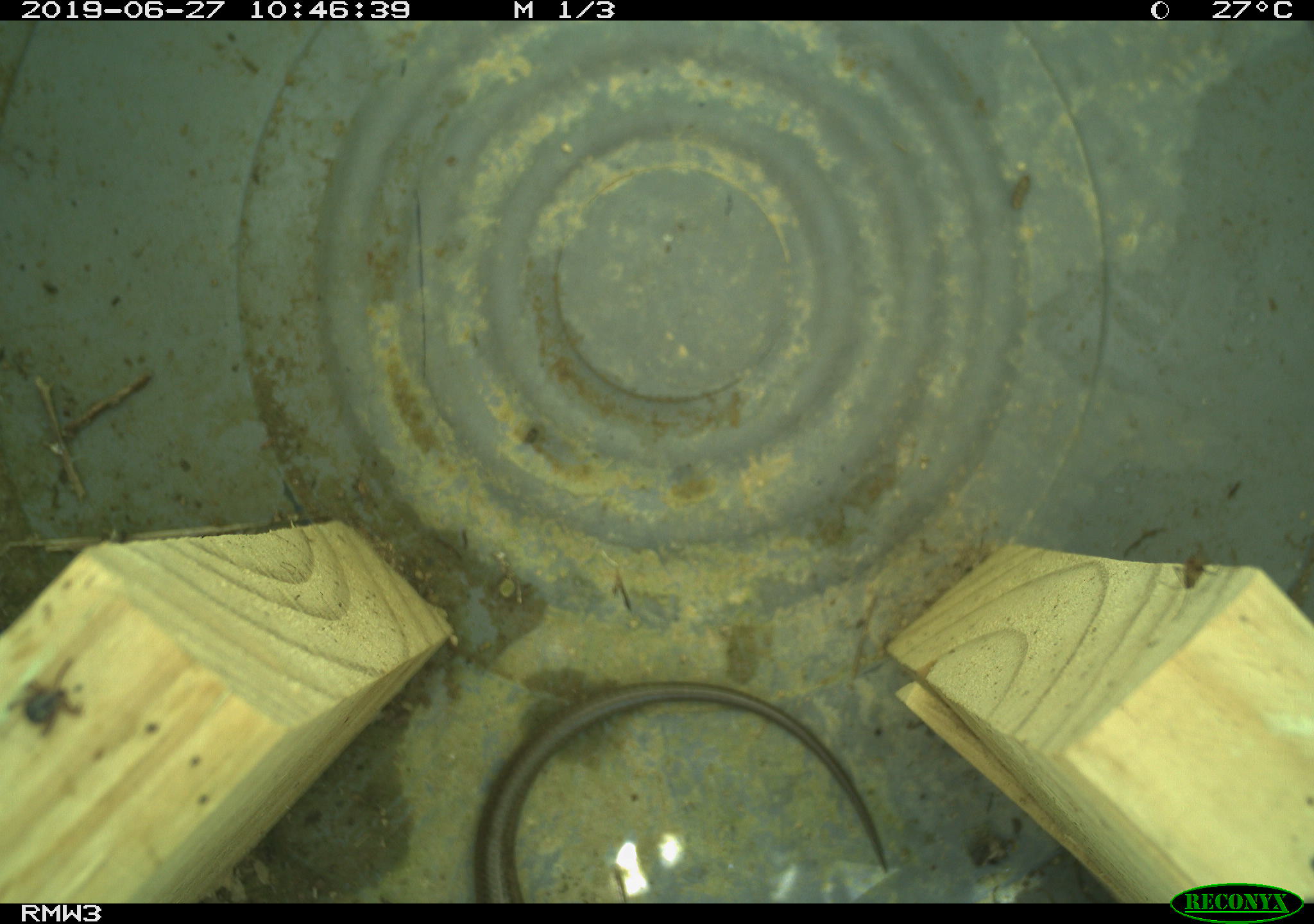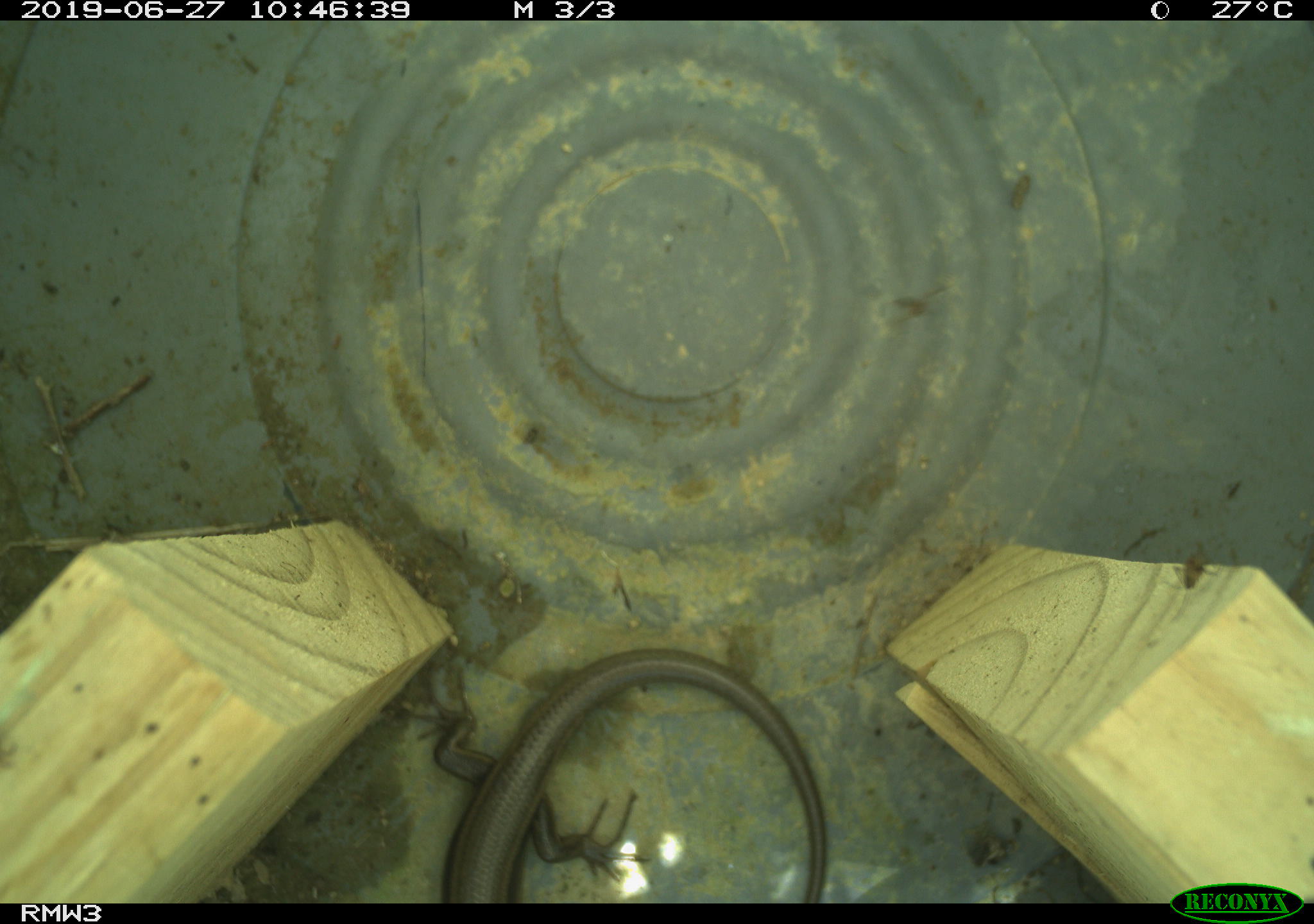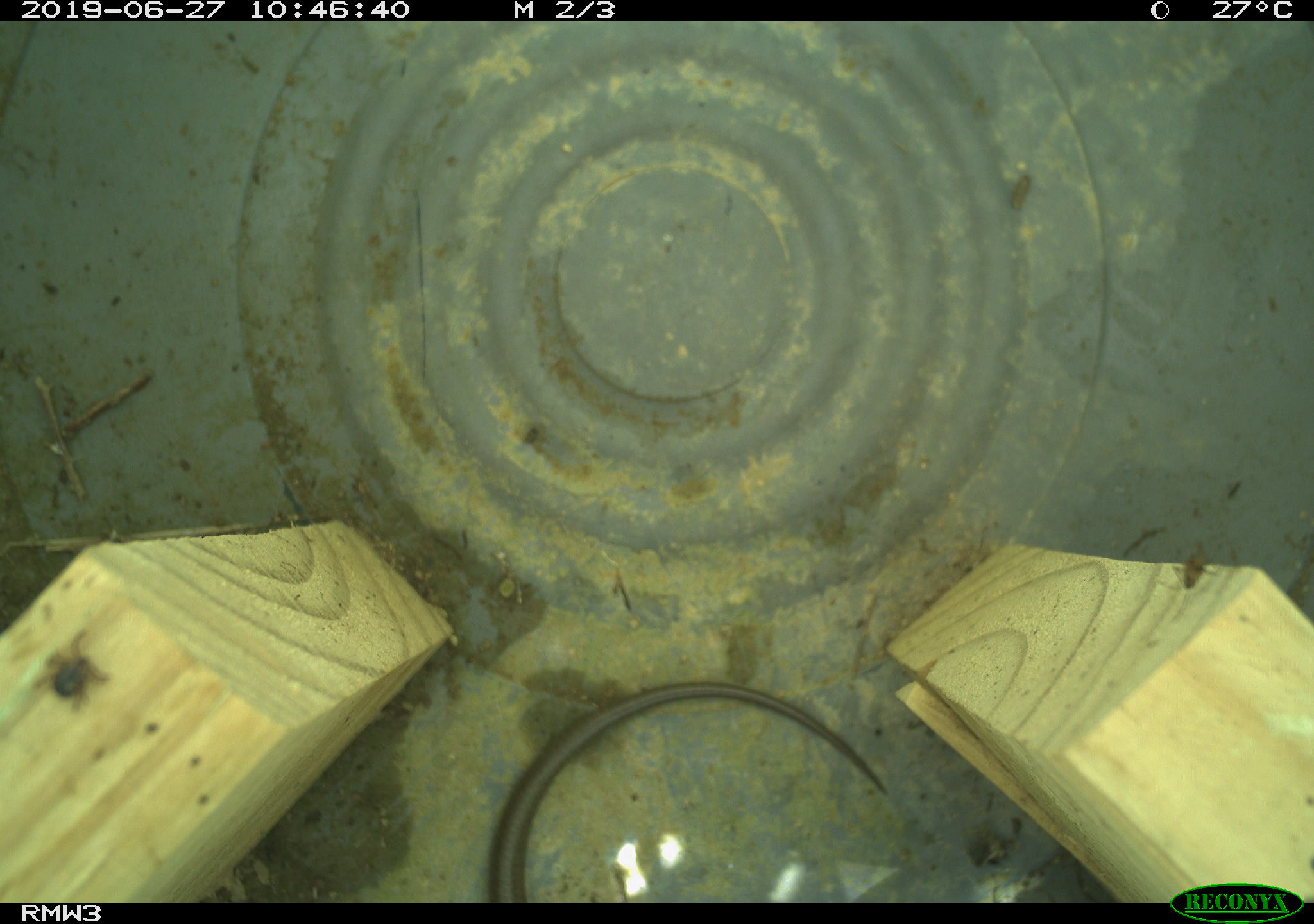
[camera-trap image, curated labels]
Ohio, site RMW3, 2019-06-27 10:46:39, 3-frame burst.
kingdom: Animalia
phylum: Chordata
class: Reptilia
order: Squamata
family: Scincidae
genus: Plestiodon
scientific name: Plestiodon fasciatus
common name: common five-lined skink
Common five-lined skink (Plestiodon fasciatus).